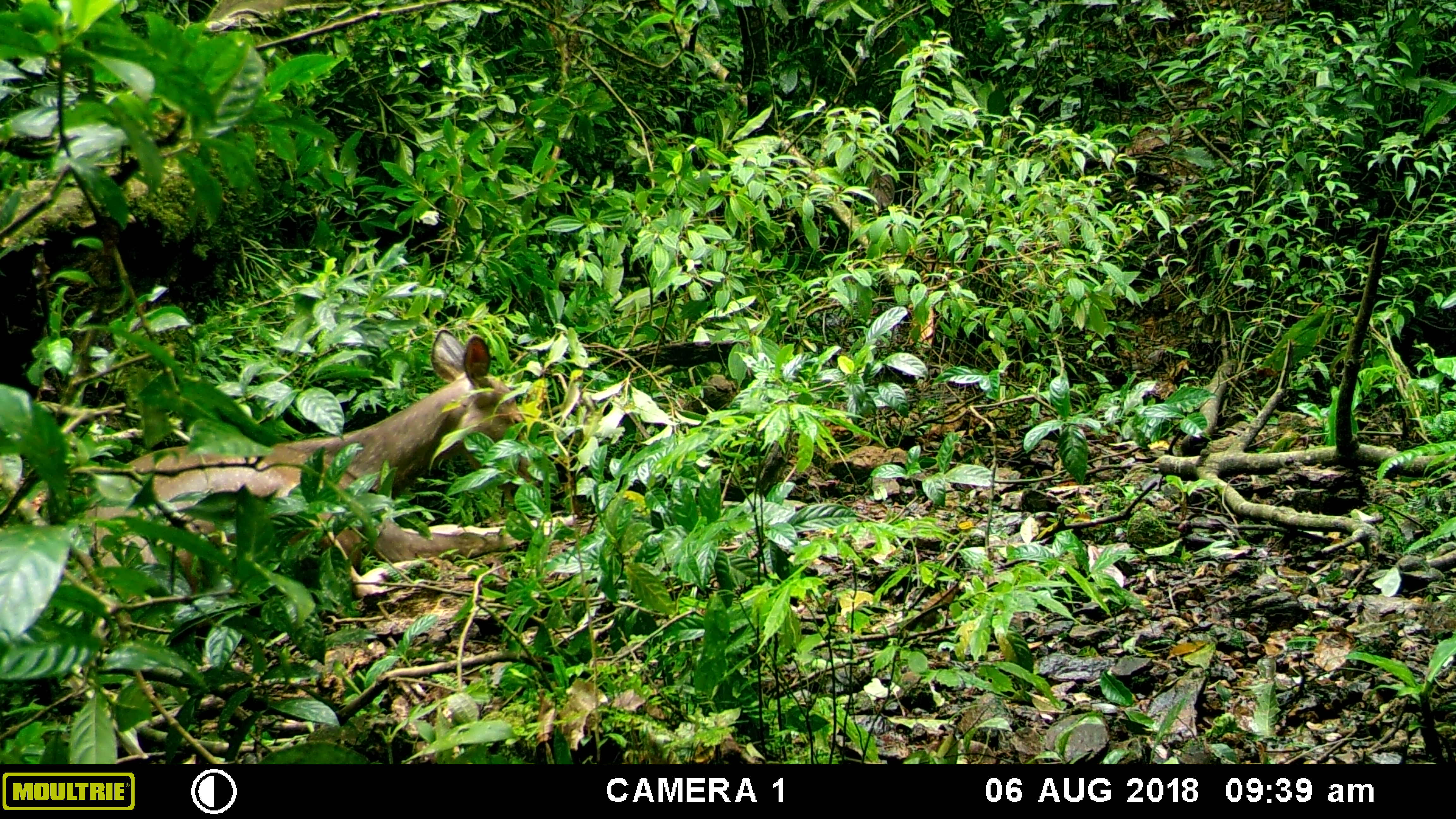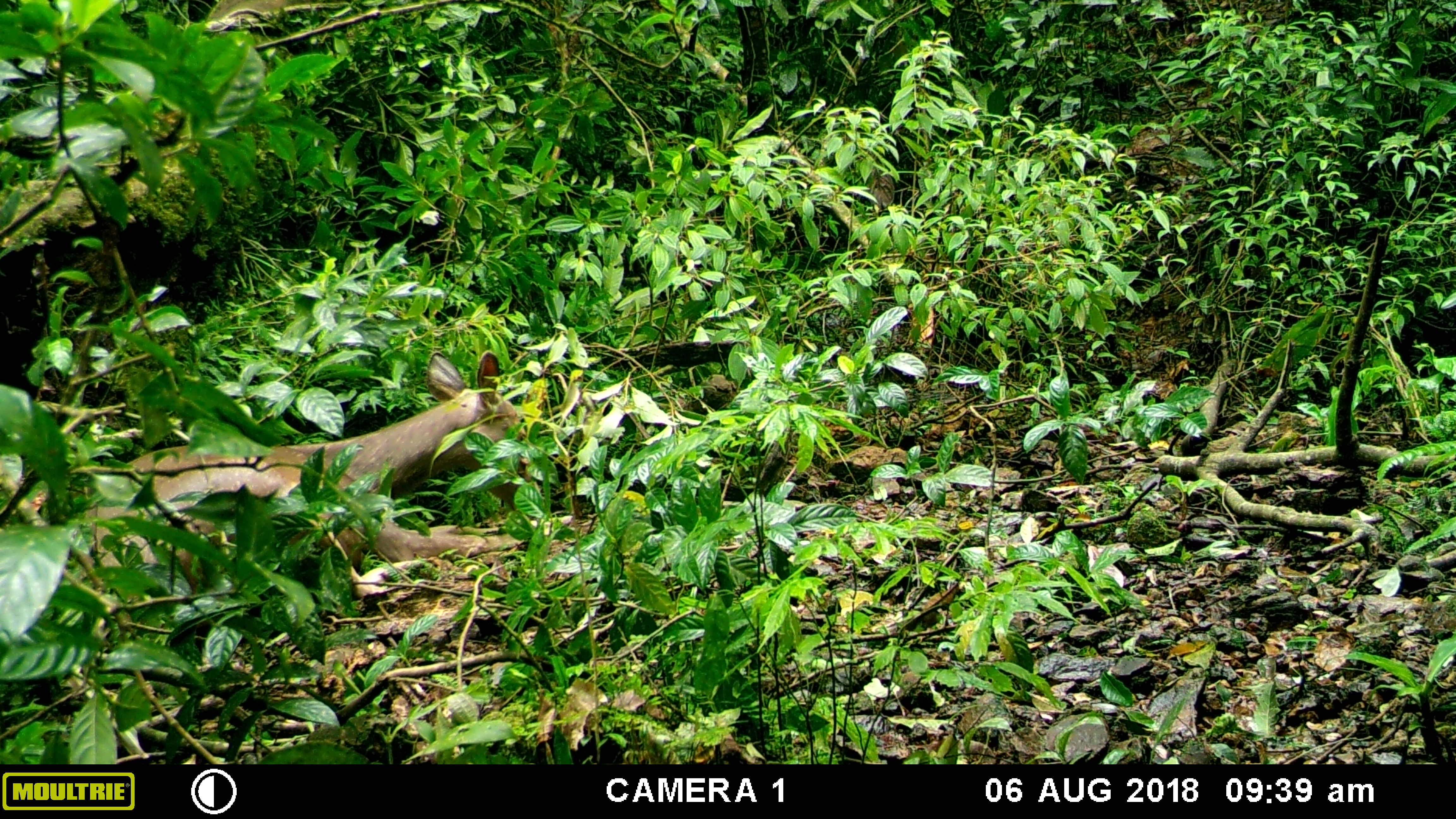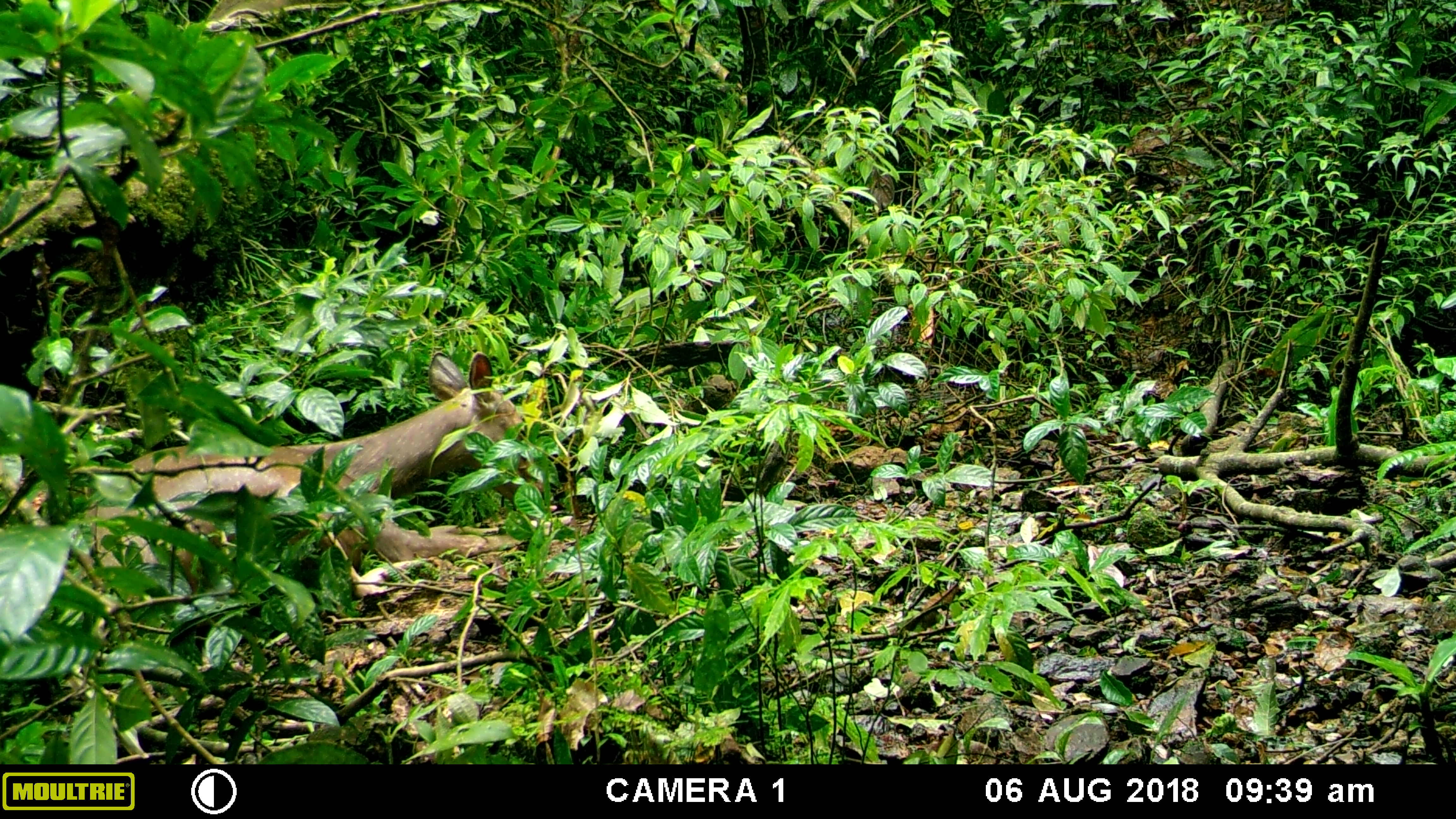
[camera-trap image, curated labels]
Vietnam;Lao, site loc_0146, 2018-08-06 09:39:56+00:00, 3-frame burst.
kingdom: Animalia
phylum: Chordata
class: Mammalia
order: Artiodactyla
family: Cervidae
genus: Rusa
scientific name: Rusa unicolor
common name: sambar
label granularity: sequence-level